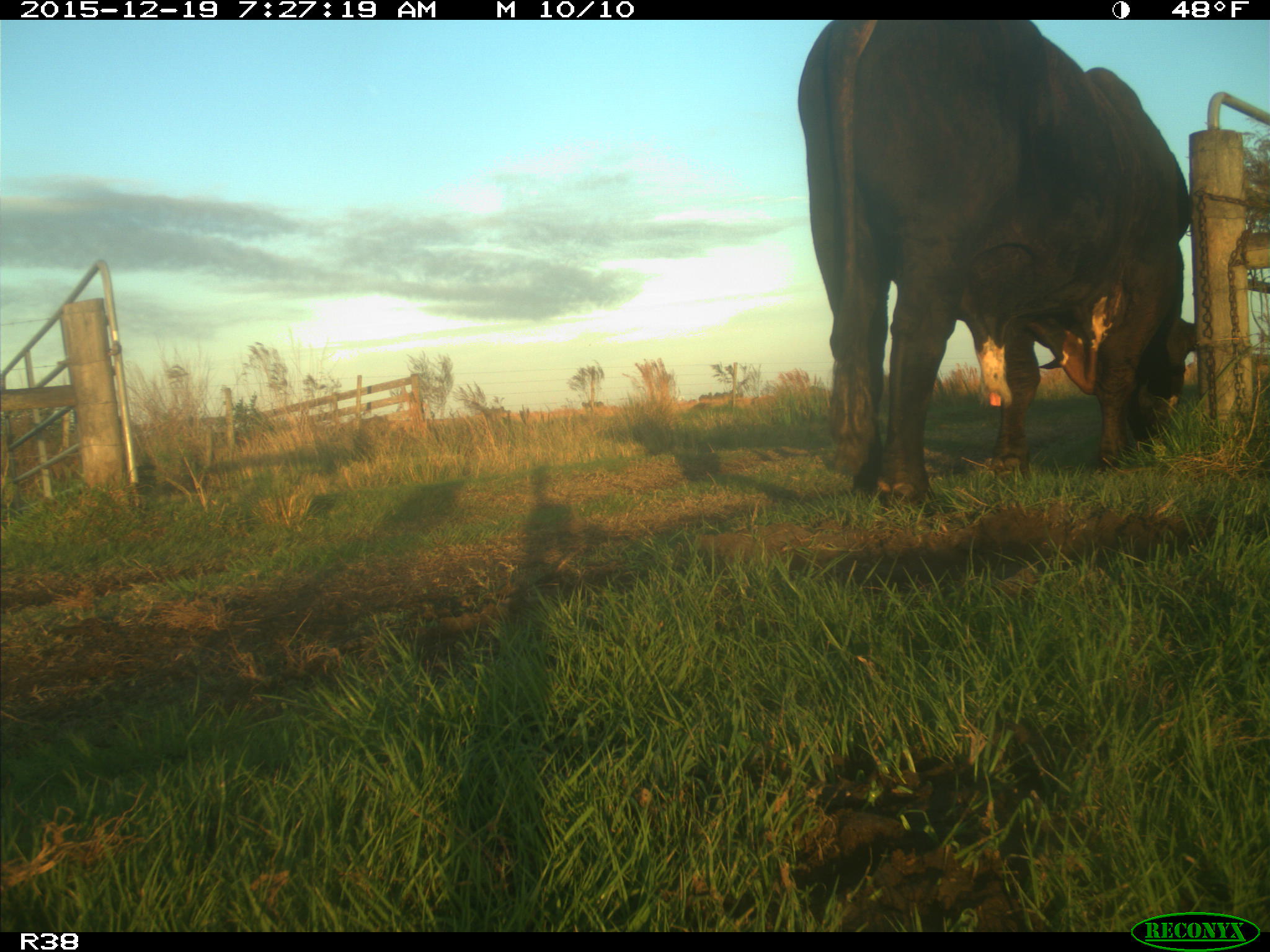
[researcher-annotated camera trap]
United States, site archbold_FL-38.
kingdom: Animalia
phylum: Chordata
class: Mammalia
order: Artiodactyla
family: Bovidae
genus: Bos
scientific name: Bos taurus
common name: domestic cow